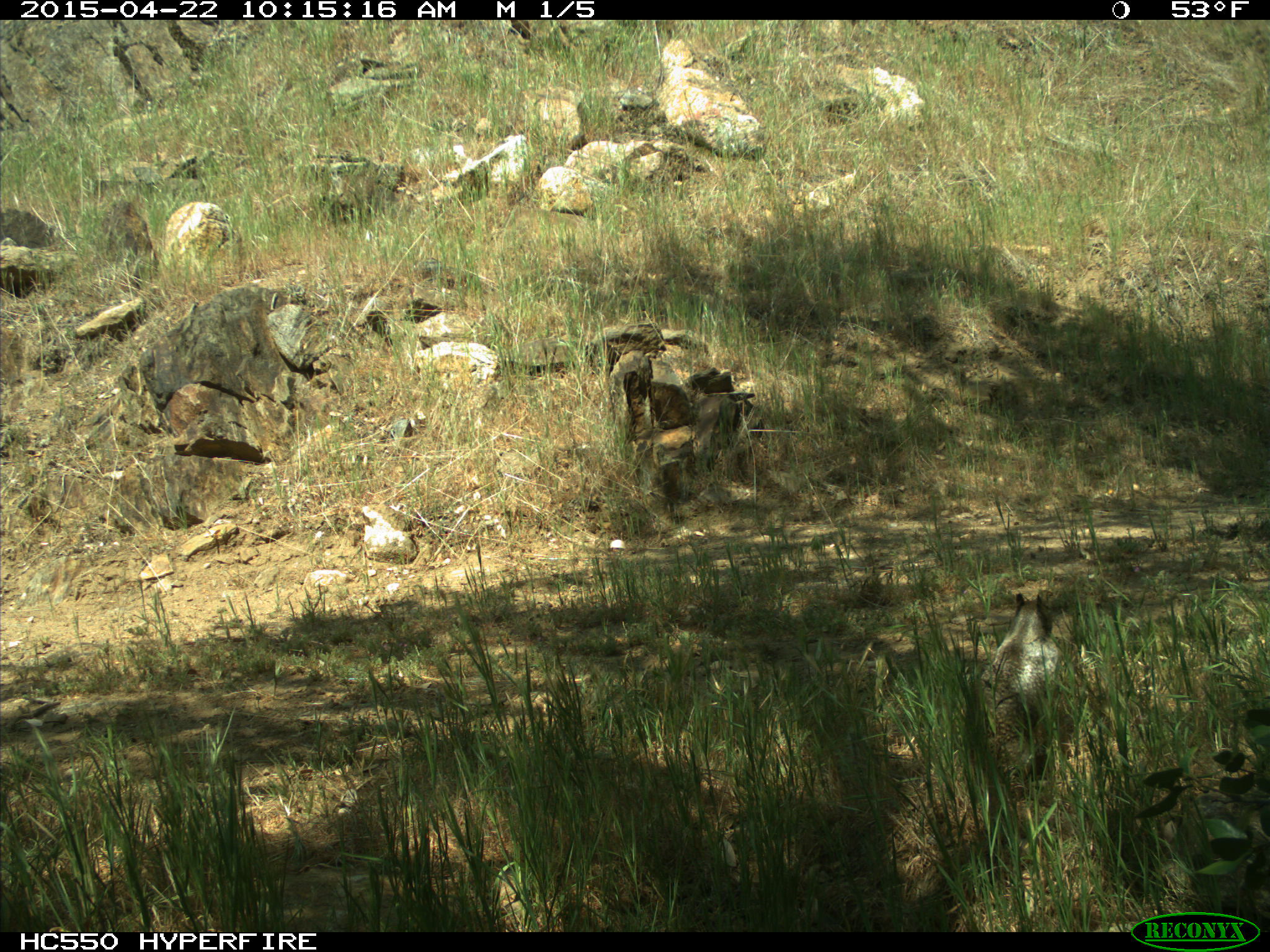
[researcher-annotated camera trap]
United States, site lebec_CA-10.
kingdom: Animalia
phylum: Chordata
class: Mammalia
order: Rodentia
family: Sciuridae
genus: Otospermophilus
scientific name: Otospermophilus beecheyi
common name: california ground squirrel